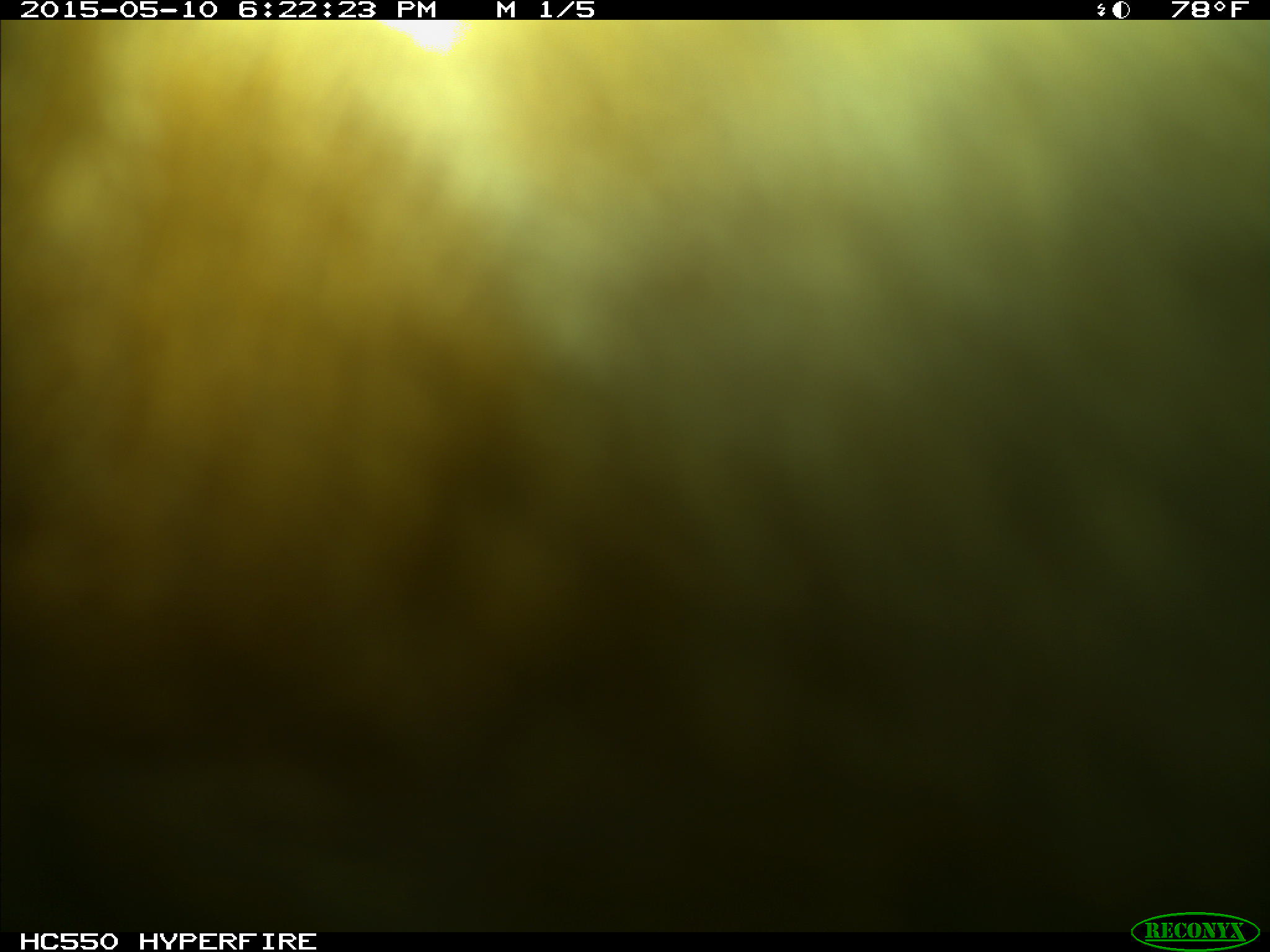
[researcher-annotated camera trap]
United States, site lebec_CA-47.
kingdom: Animalia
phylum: Chordata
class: Mammalia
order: Artiodactyla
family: Bovidae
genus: Bos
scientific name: Bos taurus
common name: domestic cow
Bos taurus (domestic cow).